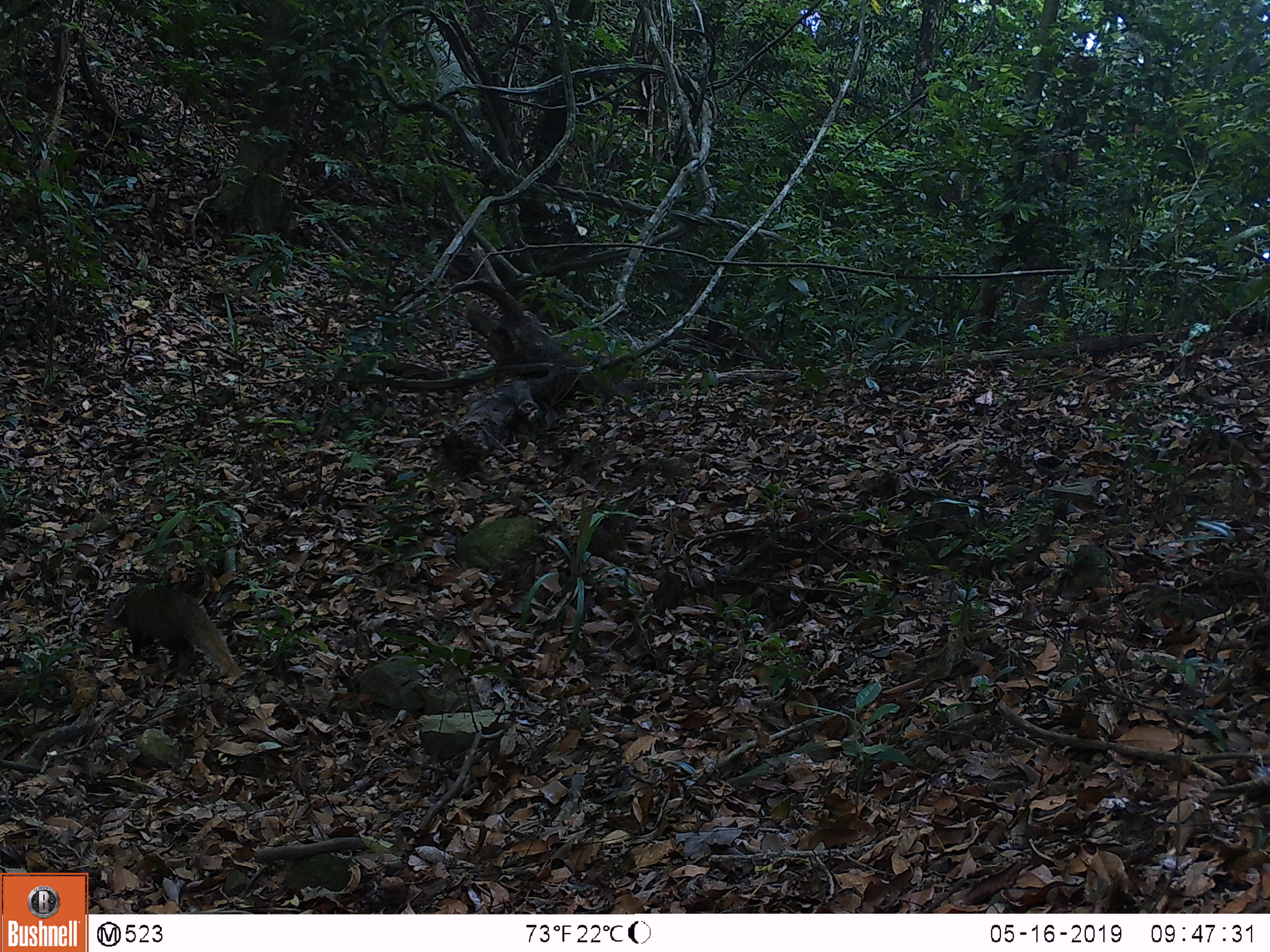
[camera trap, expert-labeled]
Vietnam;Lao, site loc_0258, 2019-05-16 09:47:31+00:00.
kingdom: Animalia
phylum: Chordata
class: Mammalia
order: Carnivora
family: Herpestidae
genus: Urva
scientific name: Urva urva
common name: crab-eating mongoose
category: crab eating mongoose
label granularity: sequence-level